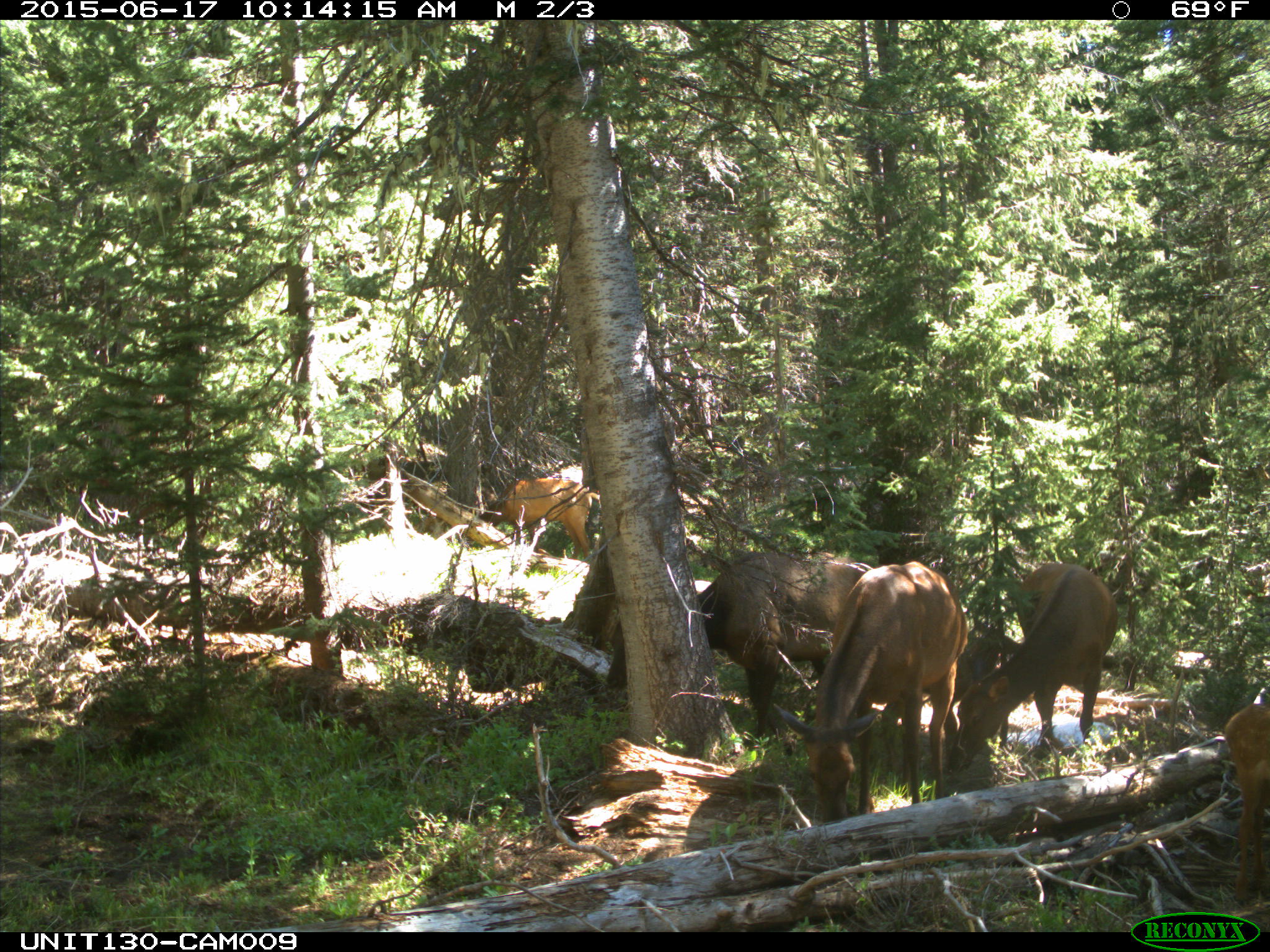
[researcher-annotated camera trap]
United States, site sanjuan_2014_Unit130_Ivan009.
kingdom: Animalia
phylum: Chordata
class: Mammalia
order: Artiodactyla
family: Cervidae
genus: Cervus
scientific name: Cervus elaphus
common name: red deer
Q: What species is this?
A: Cervus elaphus (red deer).